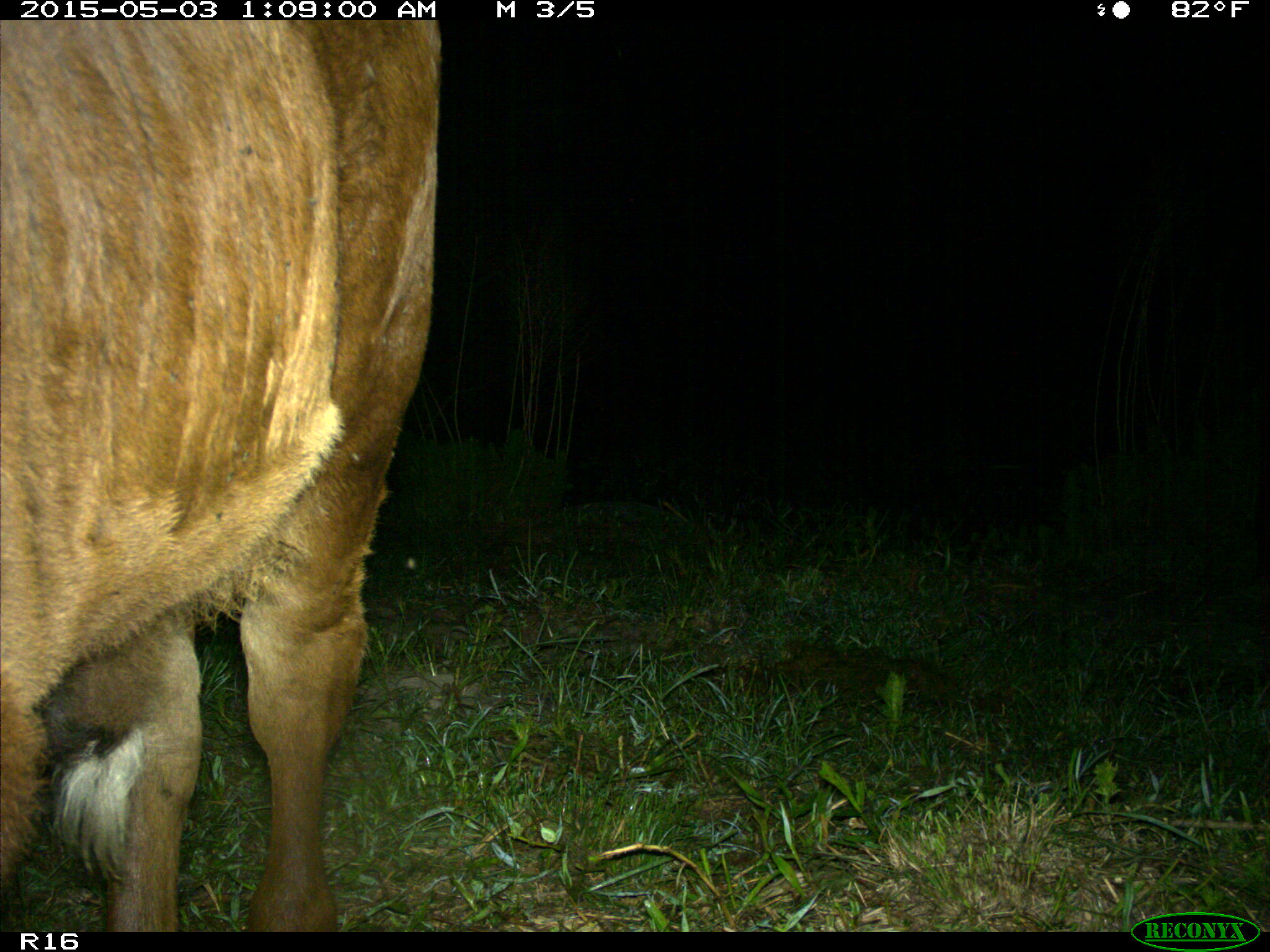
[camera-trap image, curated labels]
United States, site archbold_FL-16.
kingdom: Animalia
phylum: Chordata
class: Mammalia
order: Artiodactyla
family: Bovidae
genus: Bos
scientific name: Bos taurus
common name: domestic cow